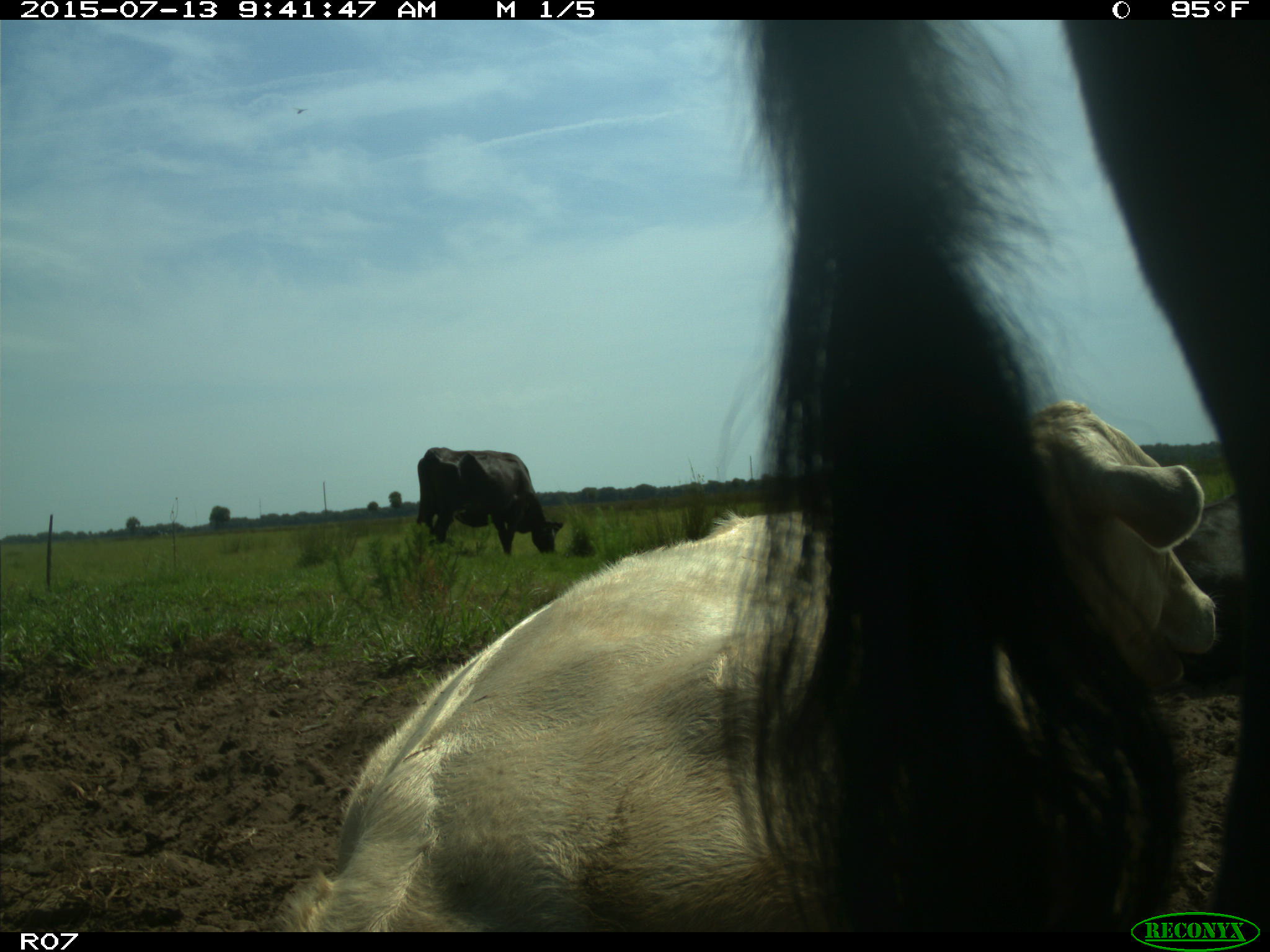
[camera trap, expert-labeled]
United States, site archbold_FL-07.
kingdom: Animalia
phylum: Chordata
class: Mammalia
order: Artiodactyla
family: Bovidae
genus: Bos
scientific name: Bos taurus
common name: domestic cow